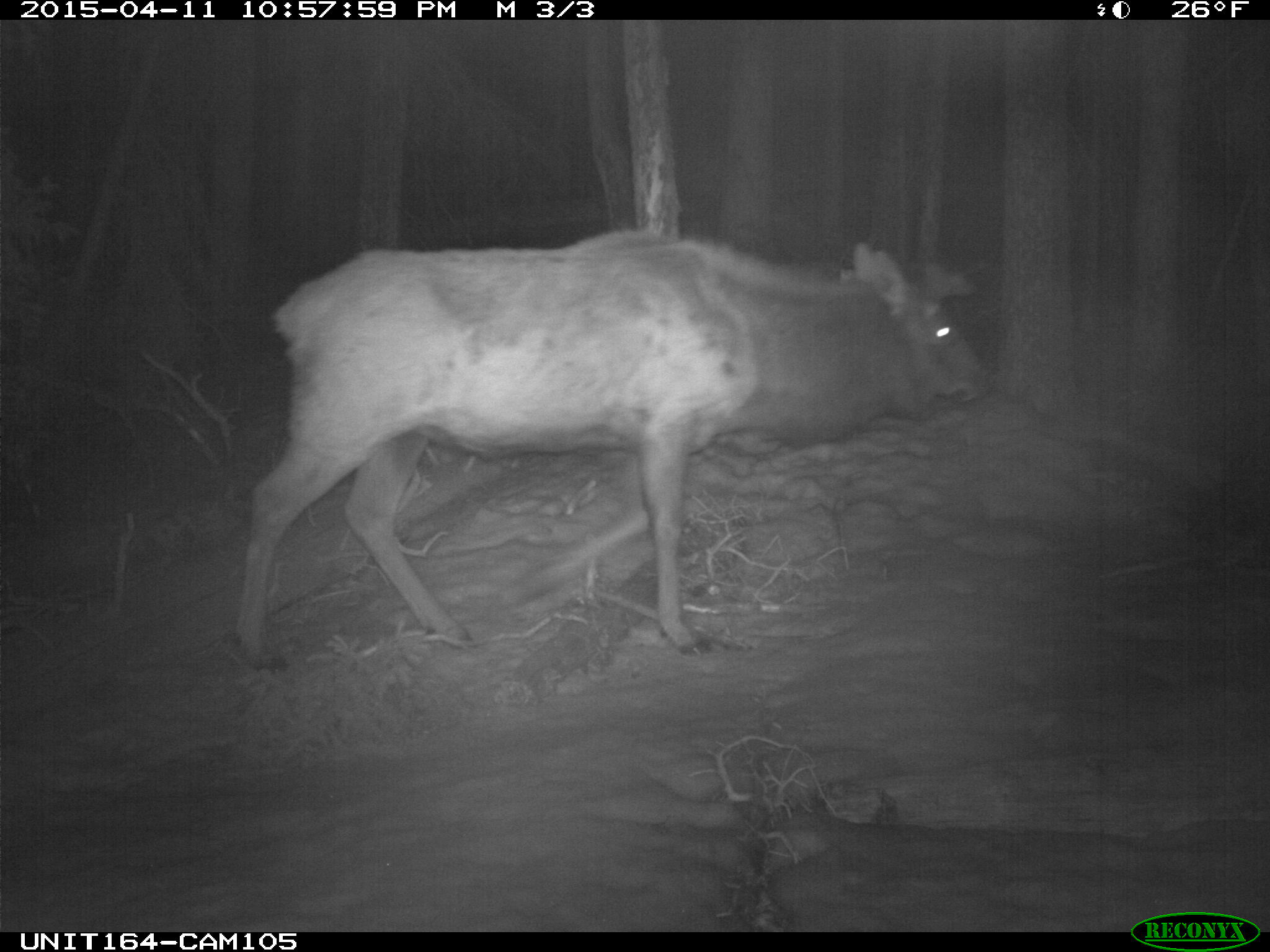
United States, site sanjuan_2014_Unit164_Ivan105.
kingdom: Animalia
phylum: Chordata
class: Mammalia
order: Artiodactyla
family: Cervidae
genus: Cervus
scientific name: Cervus elaphus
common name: red deer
Cervus elaphus (red deer).